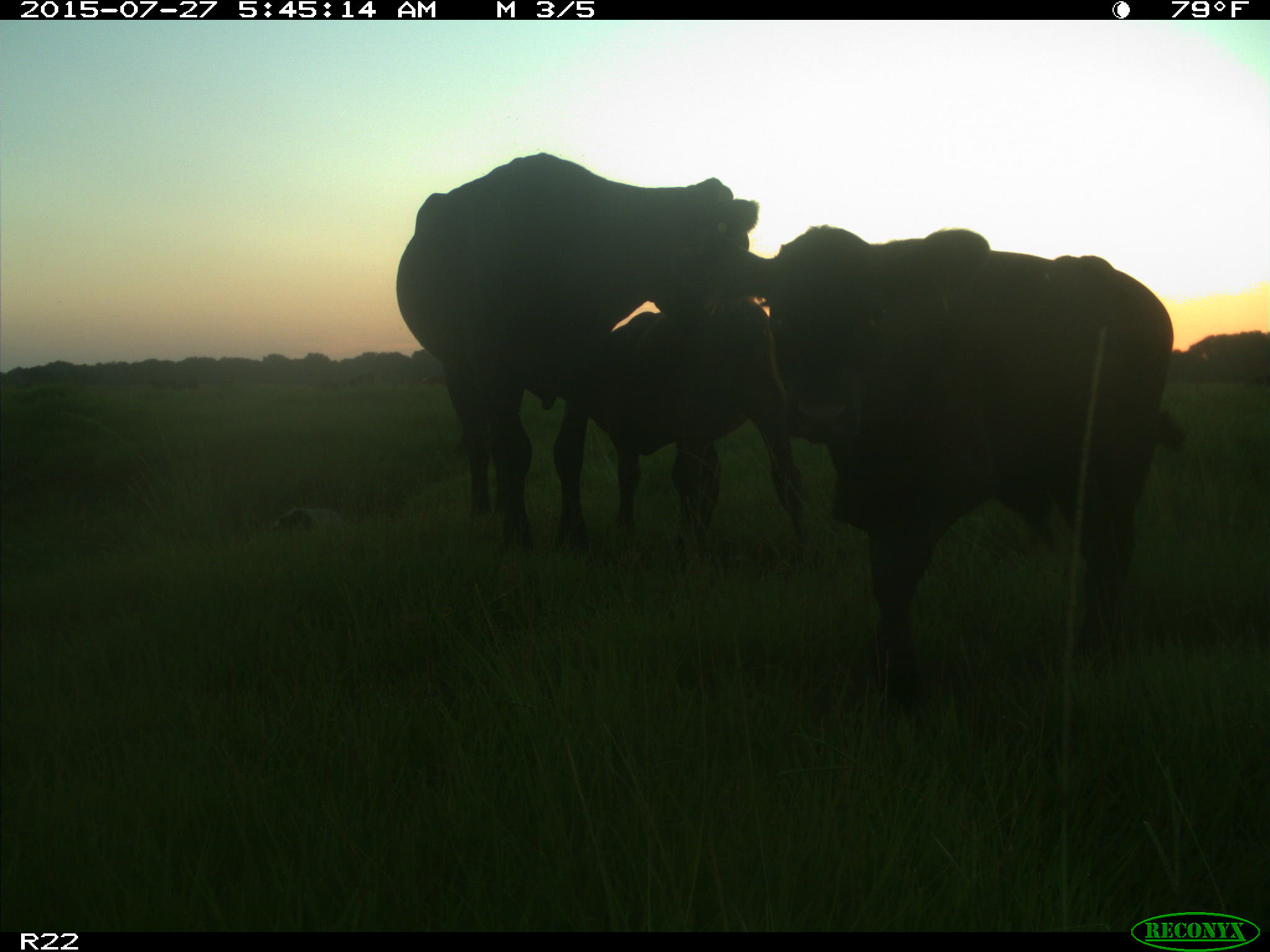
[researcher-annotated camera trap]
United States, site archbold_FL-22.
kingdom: Animalia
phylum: Chordata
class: Mammalia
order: Artiodactyla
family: Bovidae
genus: Bos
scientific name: Bos taurus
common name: domestic cow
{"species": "Bos taurus (domestic cow)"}